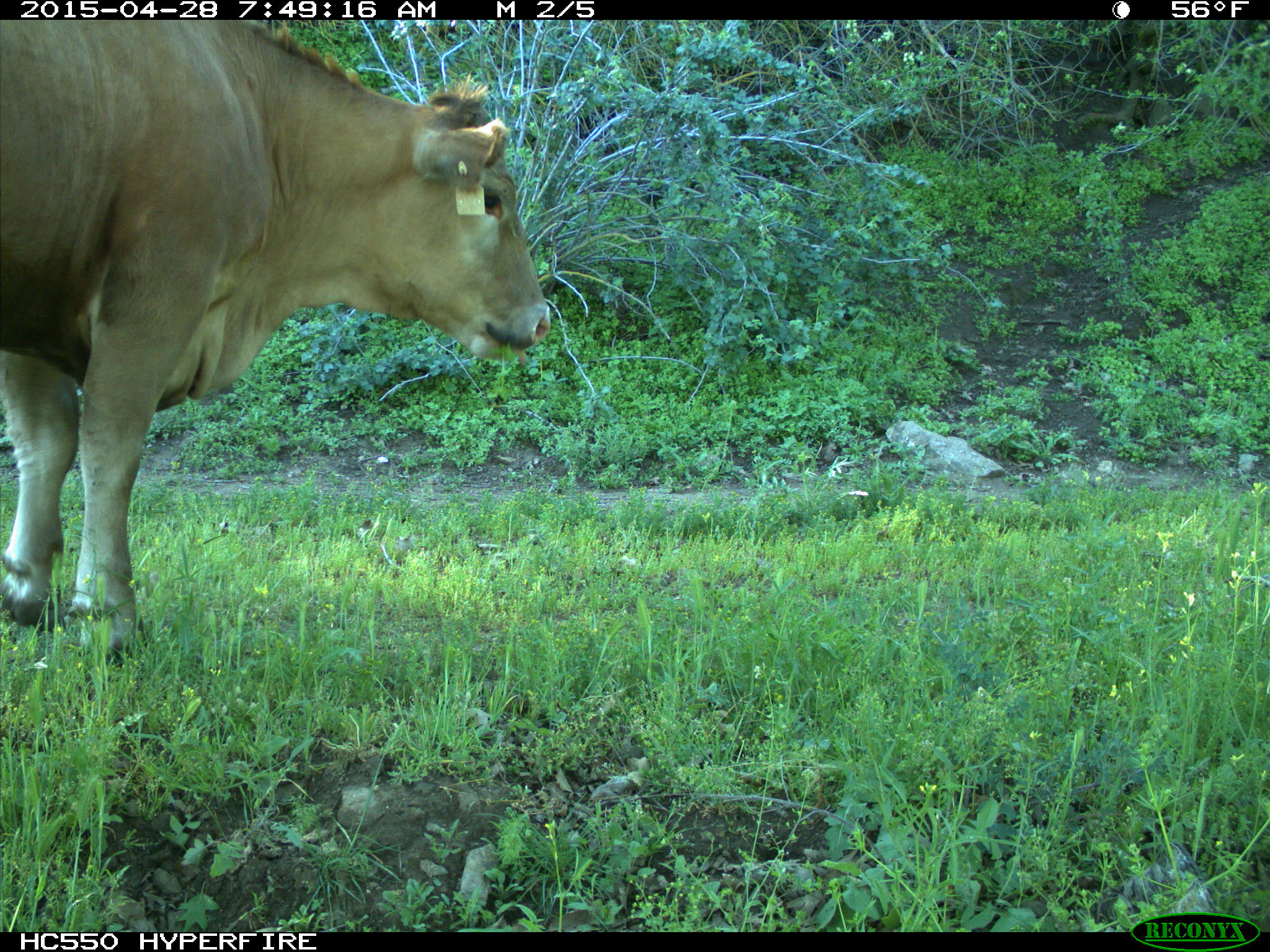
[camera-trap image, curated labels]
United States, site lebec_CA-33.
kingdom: Animalia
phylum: Chordata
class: Mammalia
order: Artiodactyla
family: Bovidae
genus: Bos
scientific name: Bos taurus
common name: domestic cow